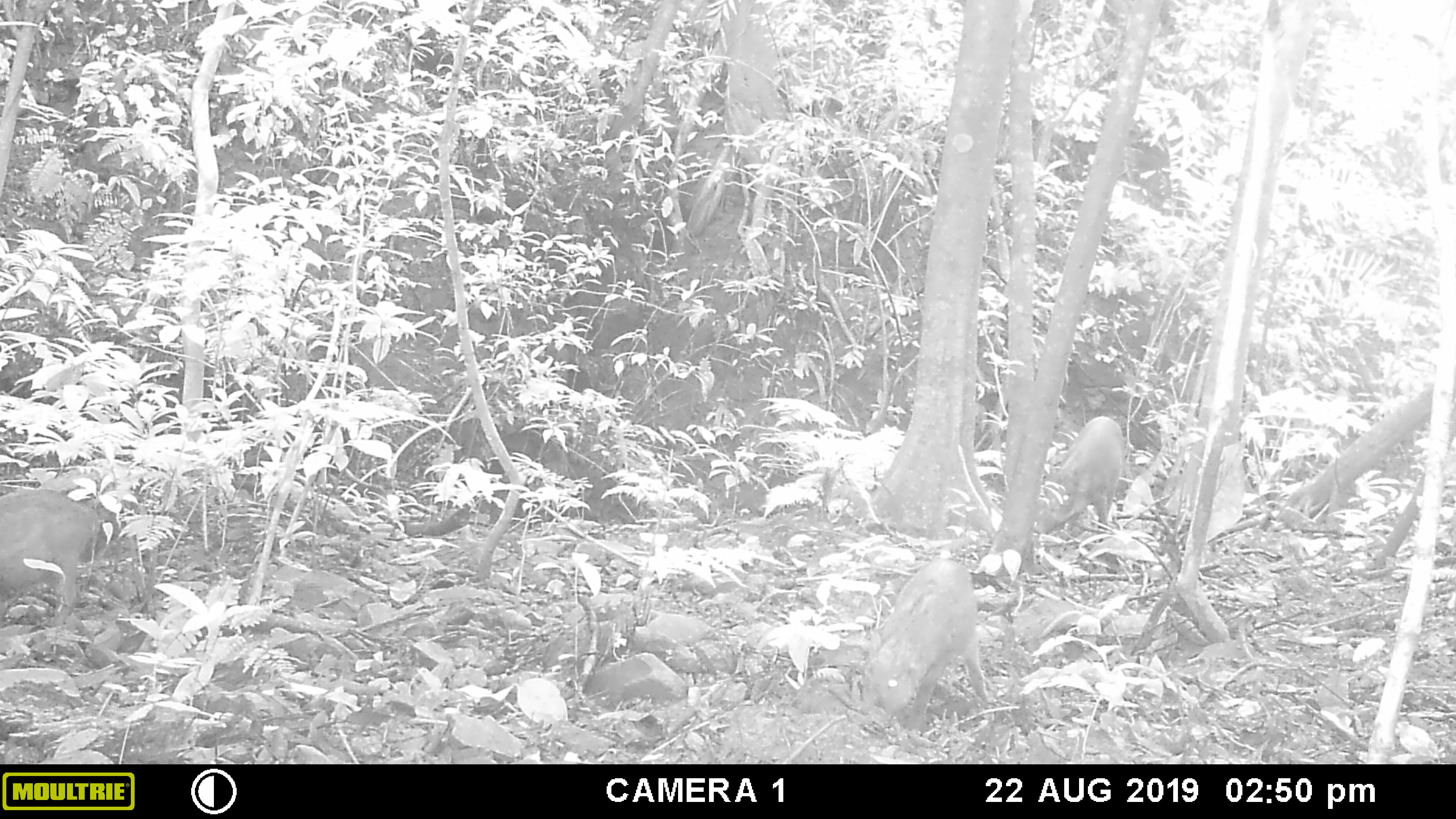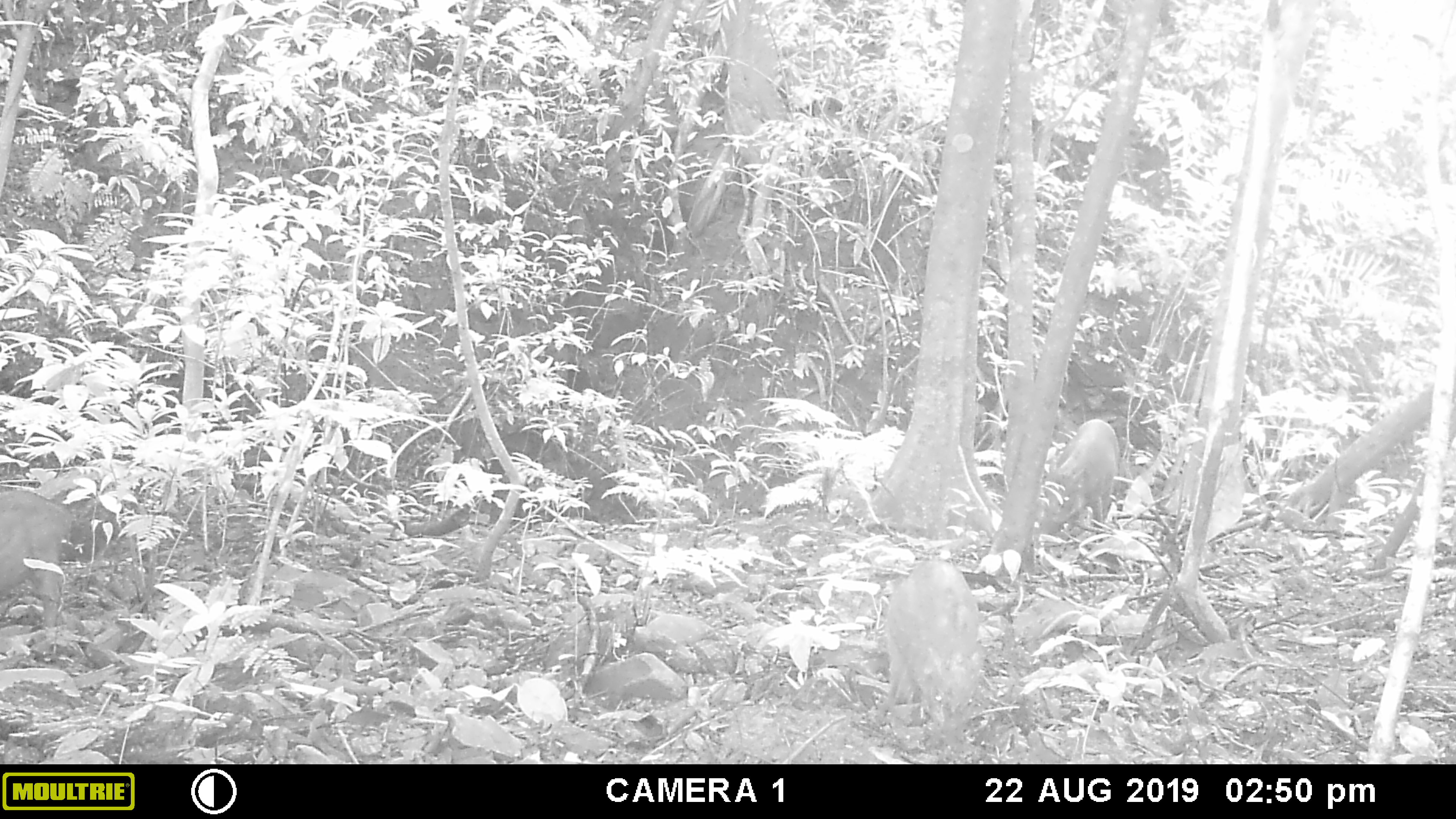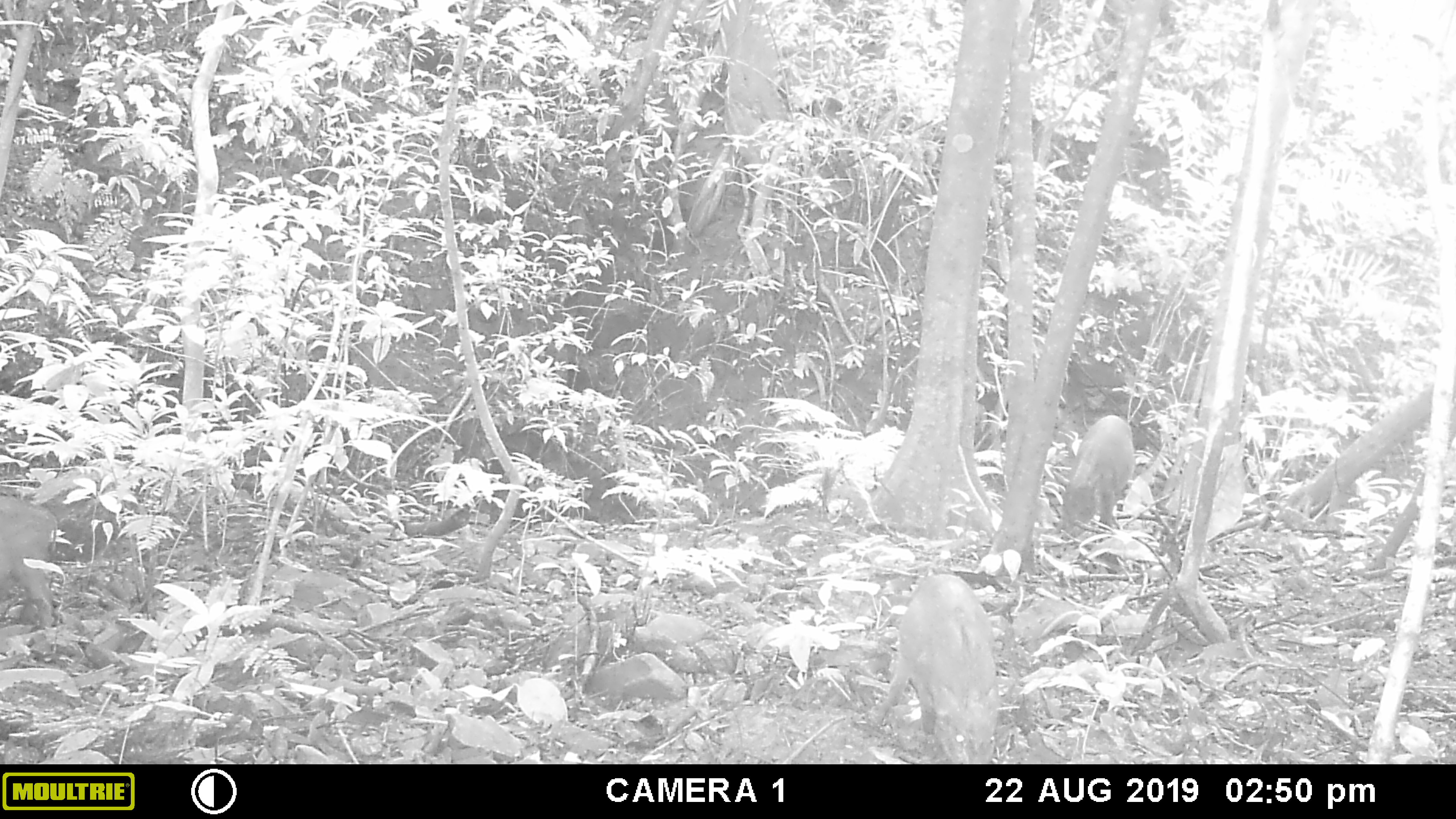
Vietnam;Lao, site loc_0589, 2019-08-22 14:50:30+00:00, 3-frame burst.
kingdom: Animalia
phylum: Chordata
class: Mammalia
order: Artiodactyla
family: Suidae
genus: Sus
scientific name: Sus scrofa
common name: eurasian wild pig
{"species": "eurasian wild pig (Sus scrofa)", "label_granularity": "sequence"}